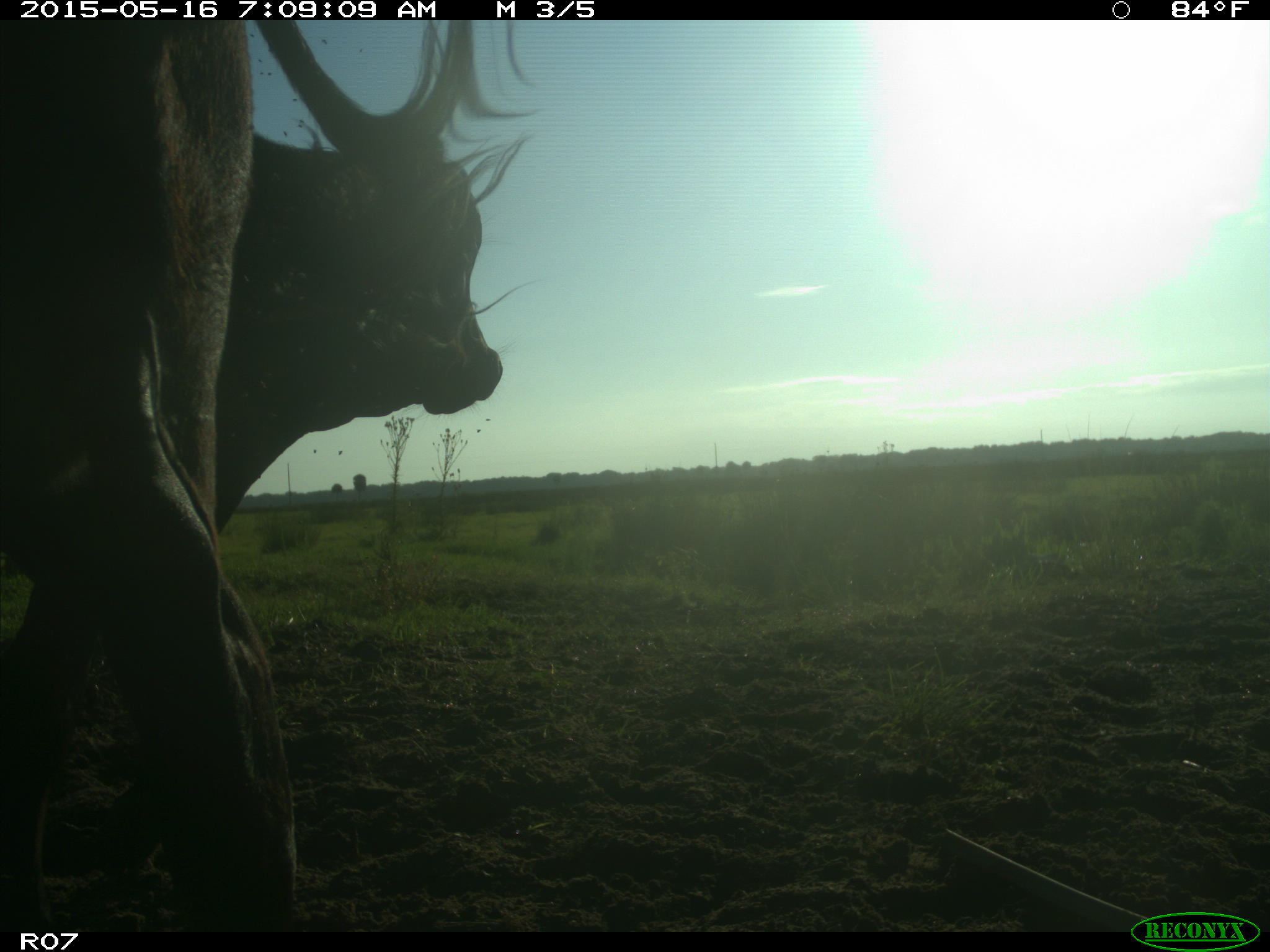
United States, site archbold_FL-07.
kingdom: Animalia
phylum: Chordata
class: Mammalia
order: Artiodactyla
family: Bovidae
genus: Bos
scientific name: Bos taurus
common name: domestic cow